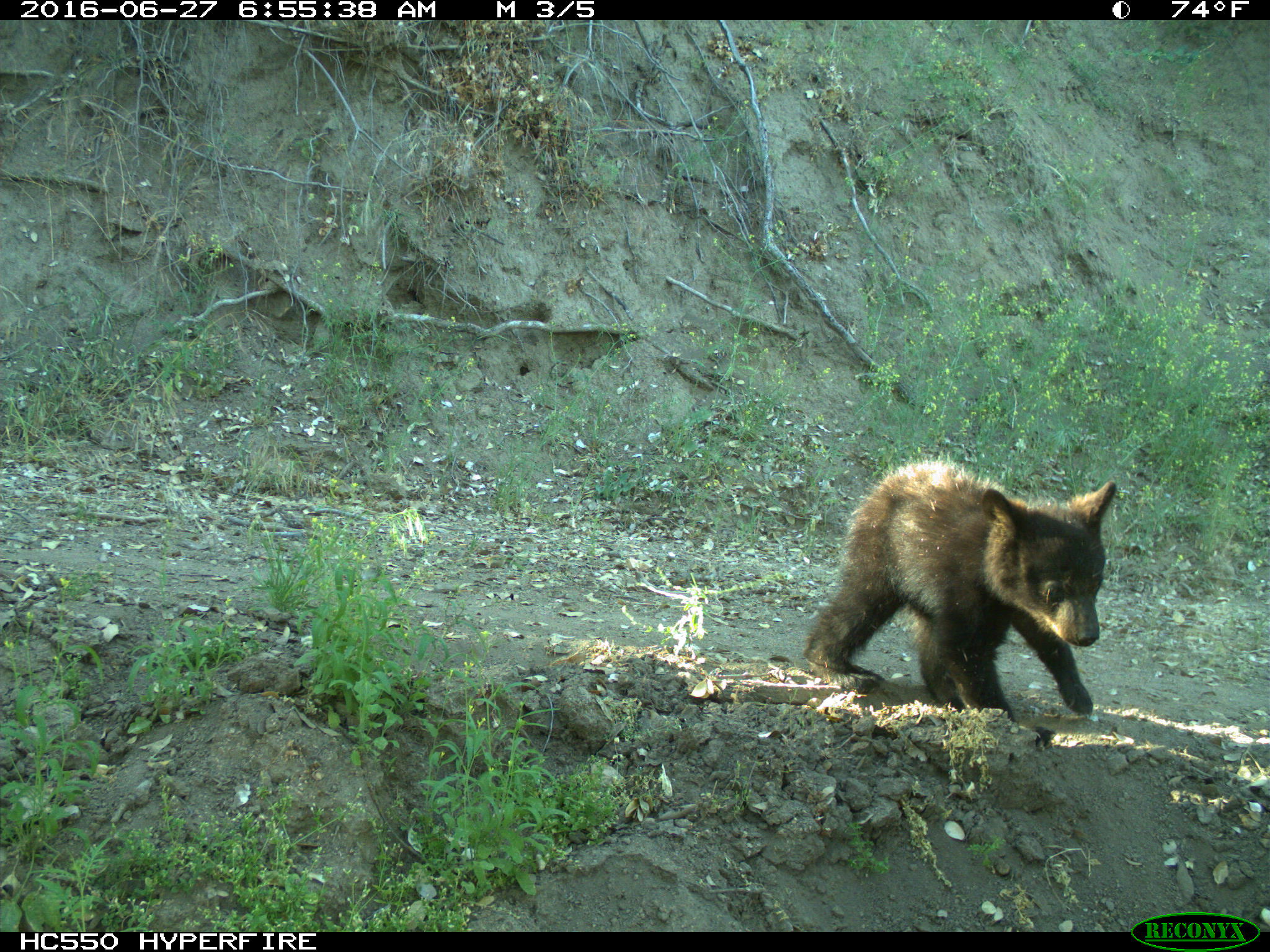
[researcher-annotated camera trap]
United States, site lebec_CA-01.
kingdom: Animalia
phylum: Chordata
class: Mammalia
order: Carnivora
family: Ursidae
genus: Ursus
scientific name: Ursus americanus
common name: american black bear